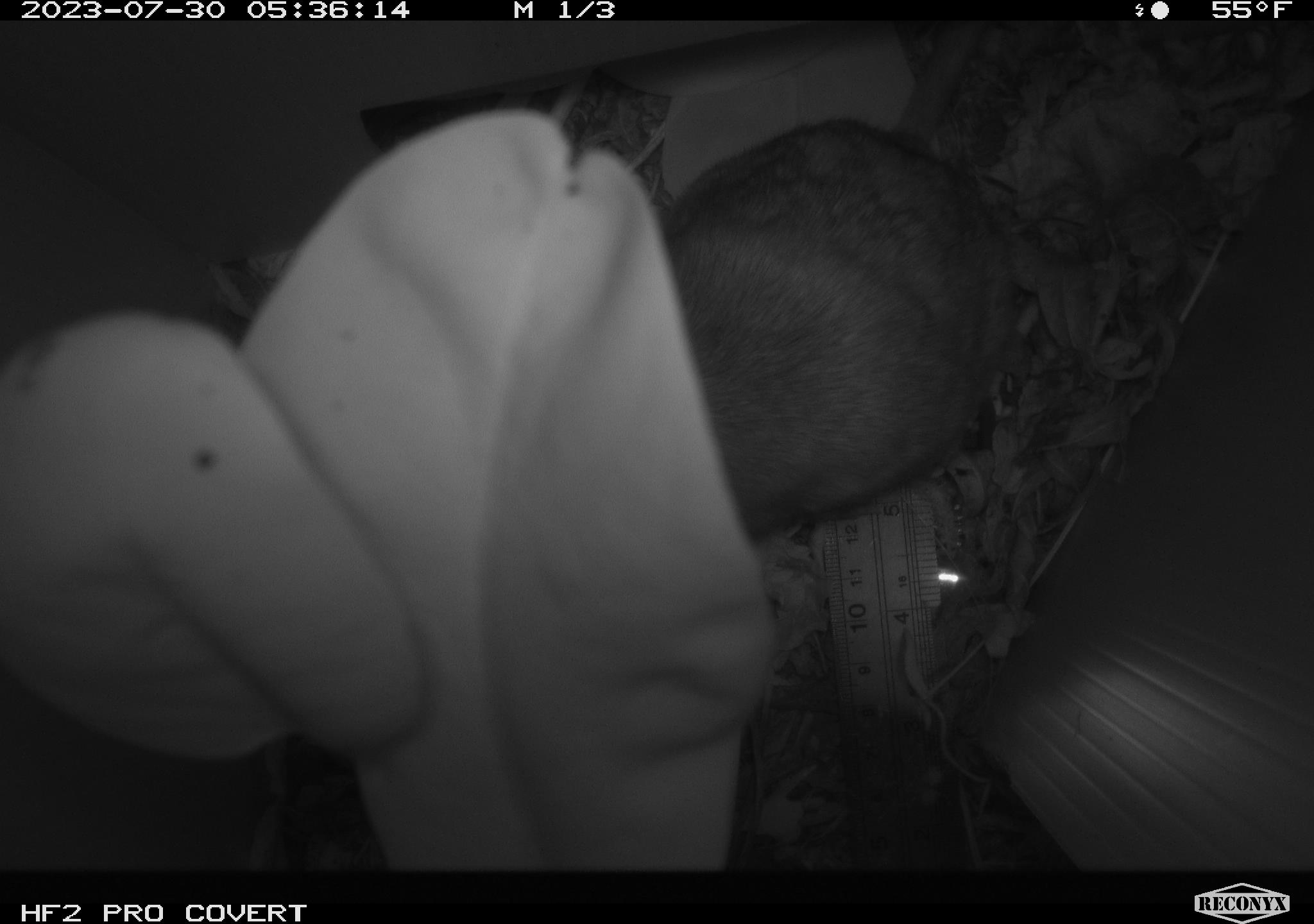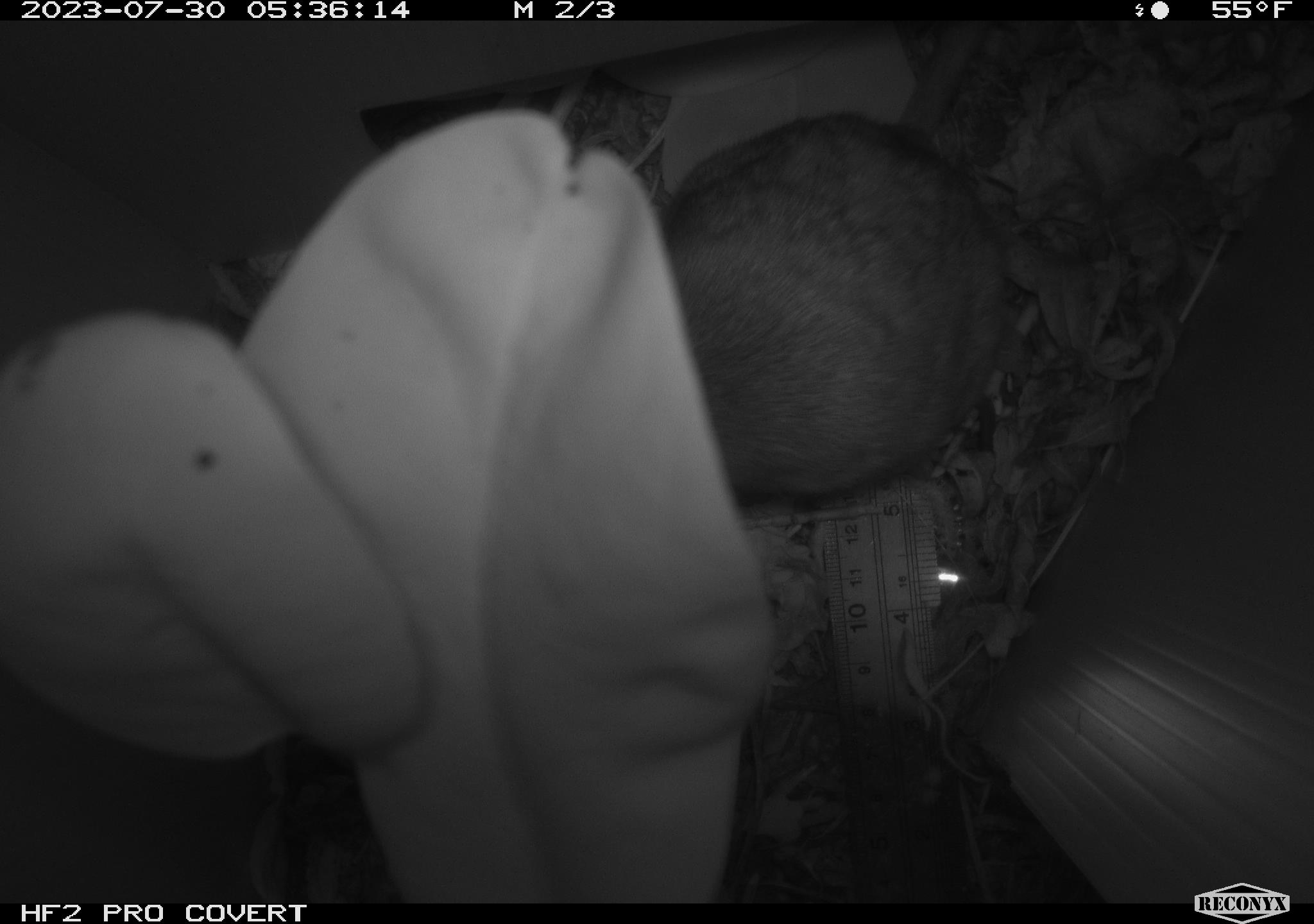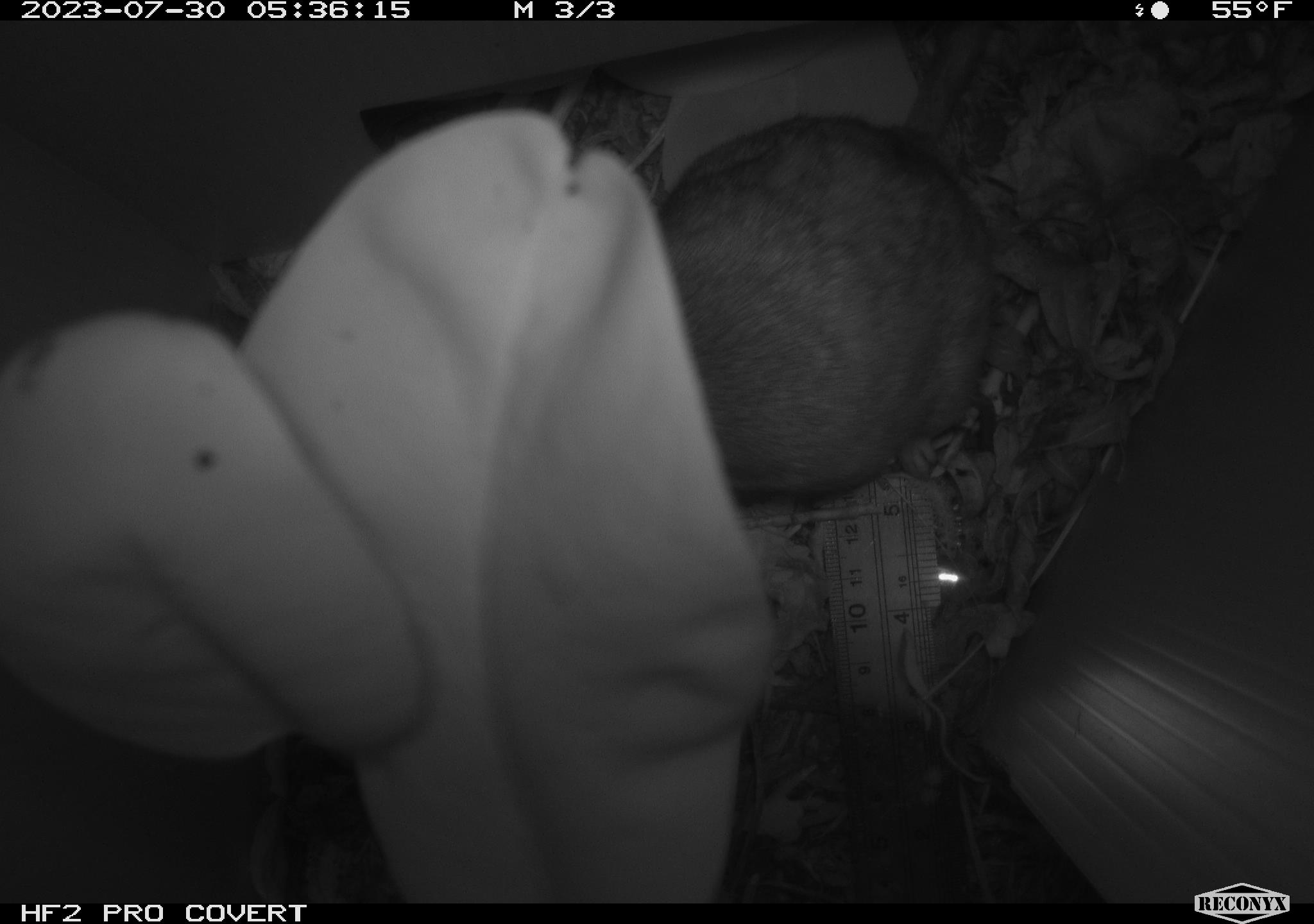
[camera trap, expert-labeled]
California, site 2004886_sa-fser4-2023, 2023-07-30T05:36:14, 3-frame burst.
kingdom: Animalia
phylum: Chordata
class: Mammalia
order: Rodentia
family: Cricetidae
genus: Neotoma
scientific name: Neotoma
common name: pack rat or woodrat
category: neotoma species